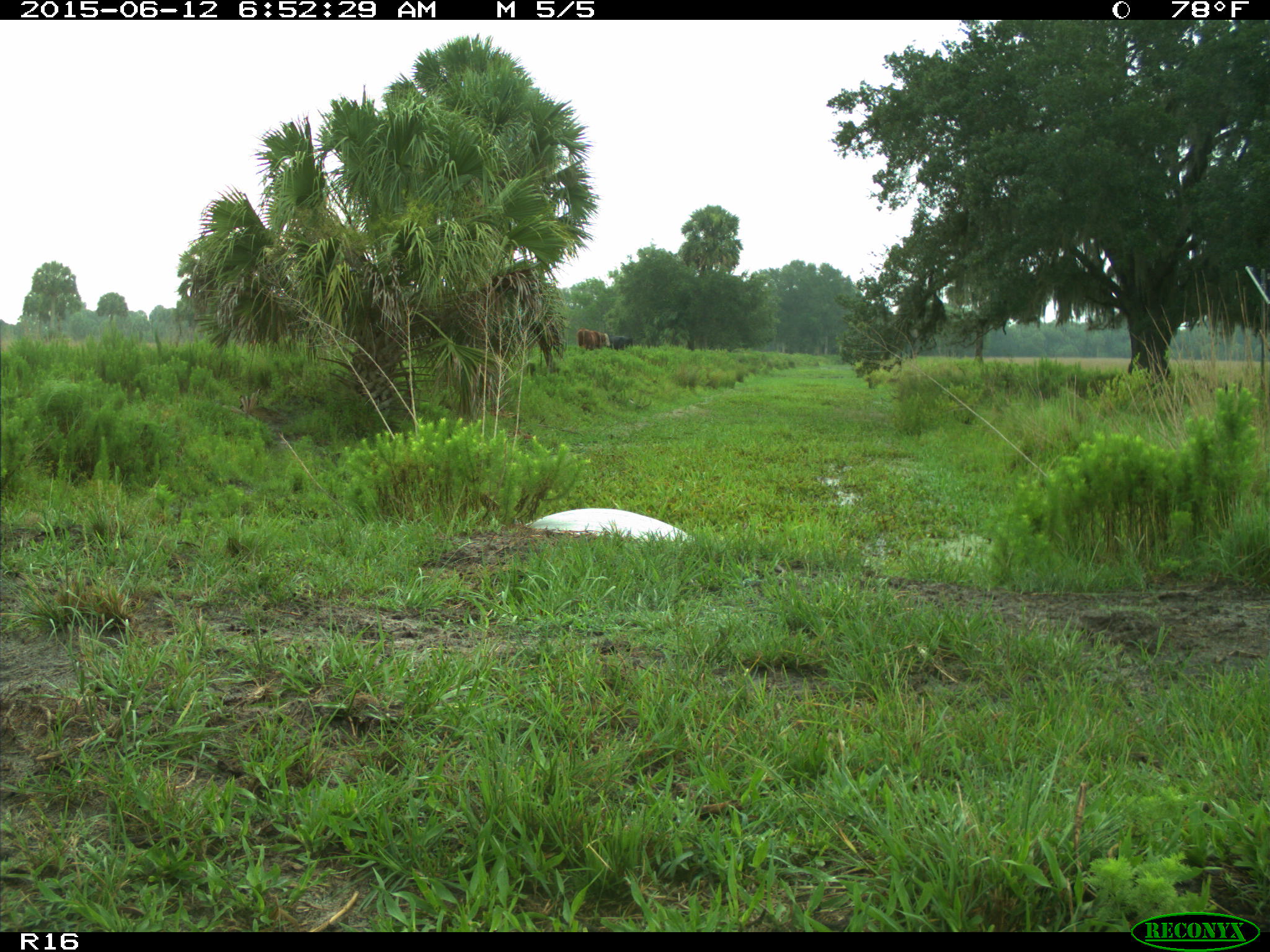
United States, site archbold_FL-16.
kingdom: Animalia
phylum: Chordata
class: Mammalia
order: Artiodactyla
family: Bovidae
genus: Bos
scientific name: Bos taurus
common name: domestic cow